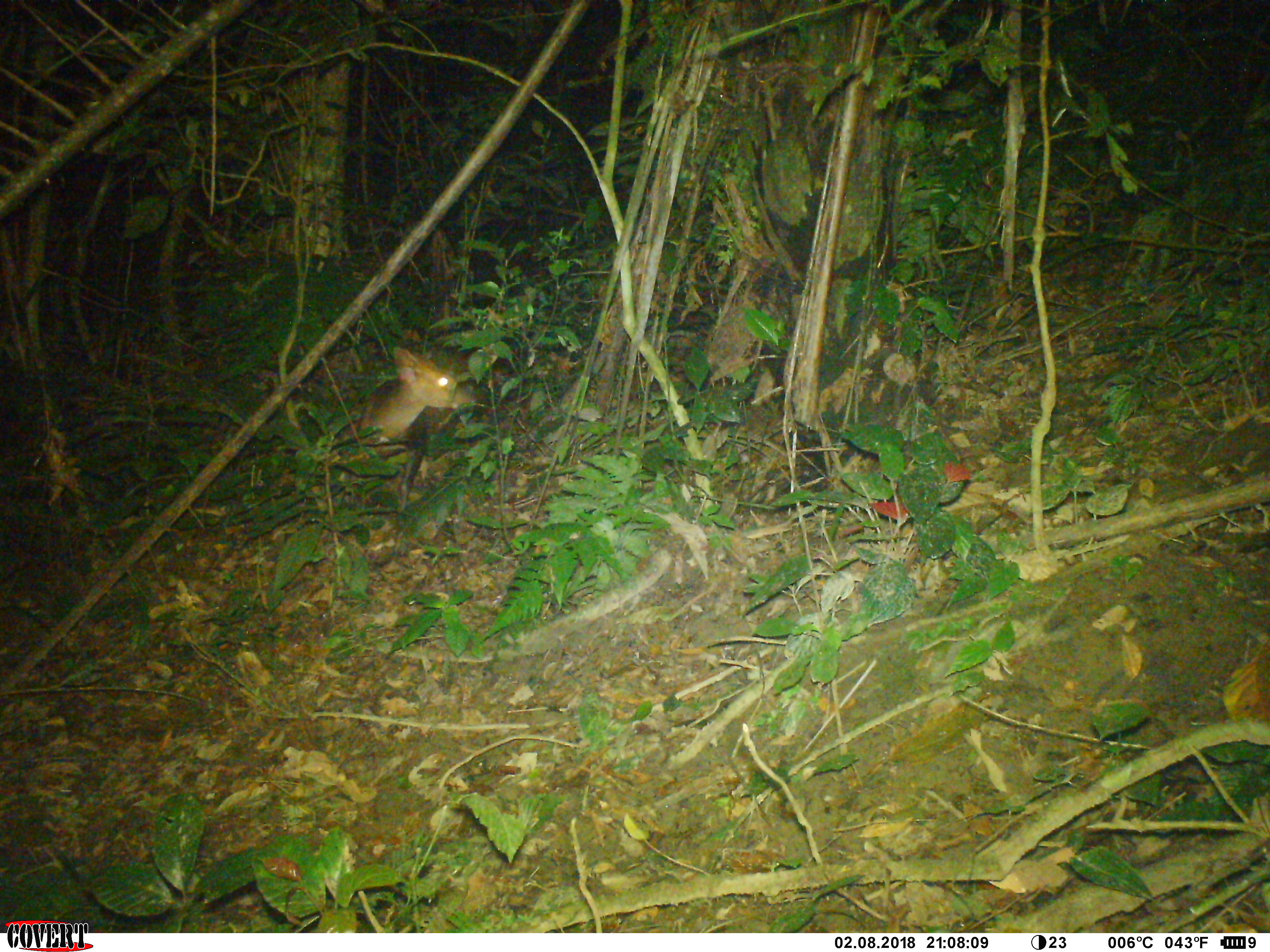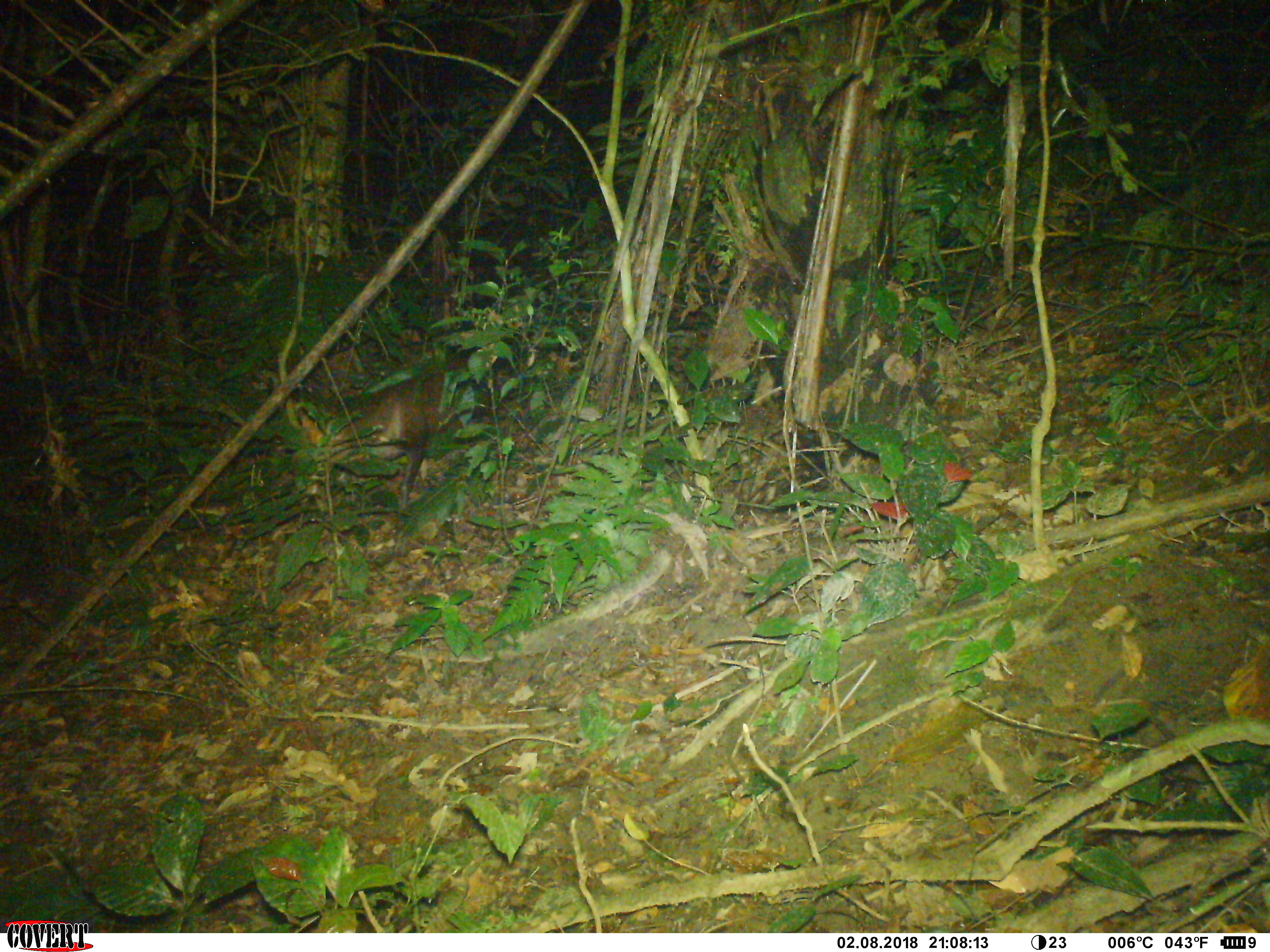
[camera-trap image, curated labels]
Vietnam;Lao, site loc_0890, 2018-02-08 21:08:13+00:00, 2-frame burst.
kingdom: Animalia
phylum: Chordata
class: Mammalia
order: Artiodactyla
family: Cervidae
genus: Muntiacus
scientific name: Muntiacus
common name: muntjacs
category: unidentified muntjac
Unidentified muntjac (muntjacs) (Muntiacus). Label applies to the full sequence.